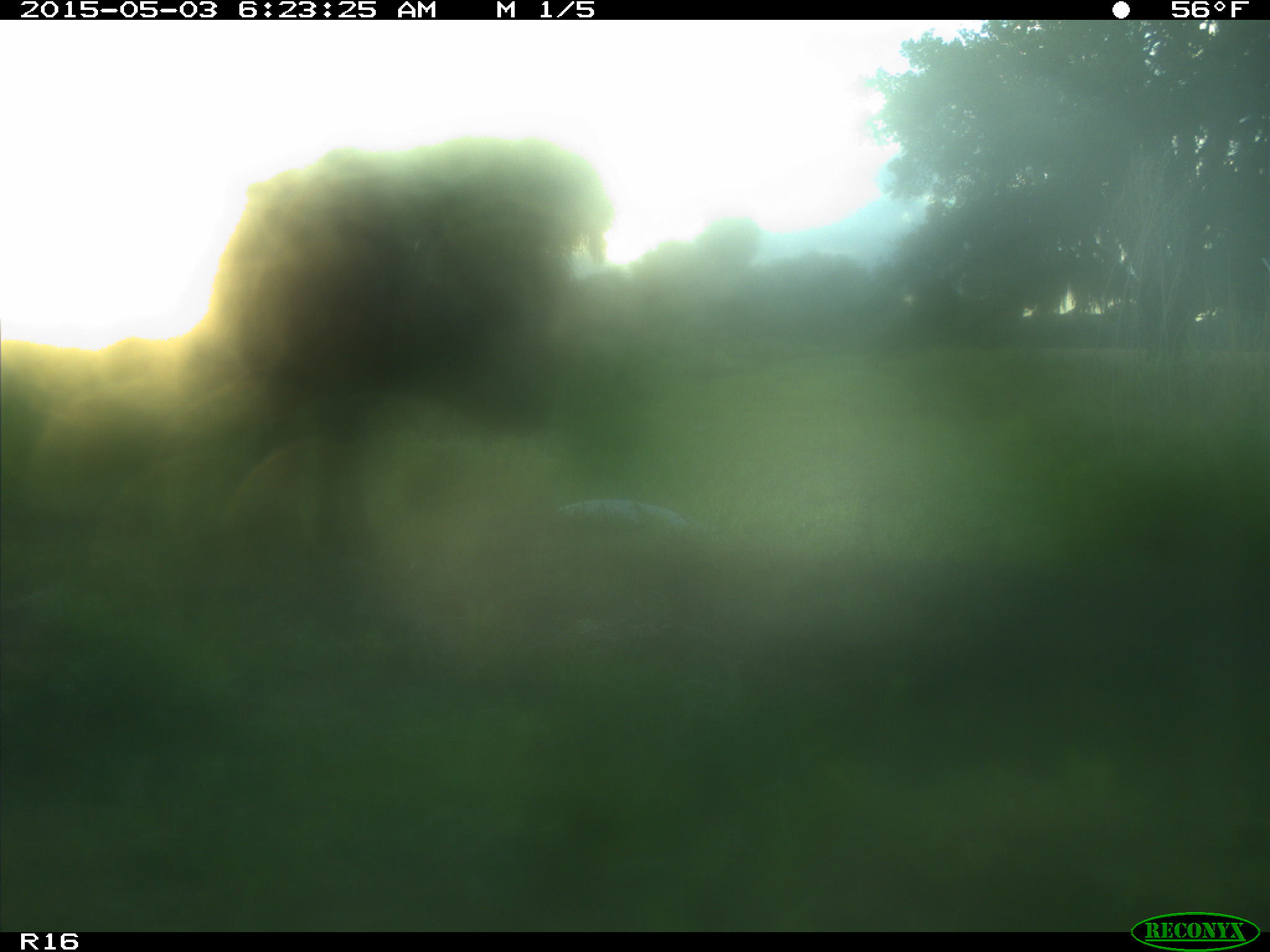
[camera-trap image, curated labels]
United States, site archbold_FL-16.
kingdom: Animalia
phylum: Chordata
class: Mammalia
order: Artiodactyla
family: Bovidae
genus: Bos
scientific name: Bos taurus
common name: domestic cow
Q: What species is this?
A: Bos taurus (domestic cow).